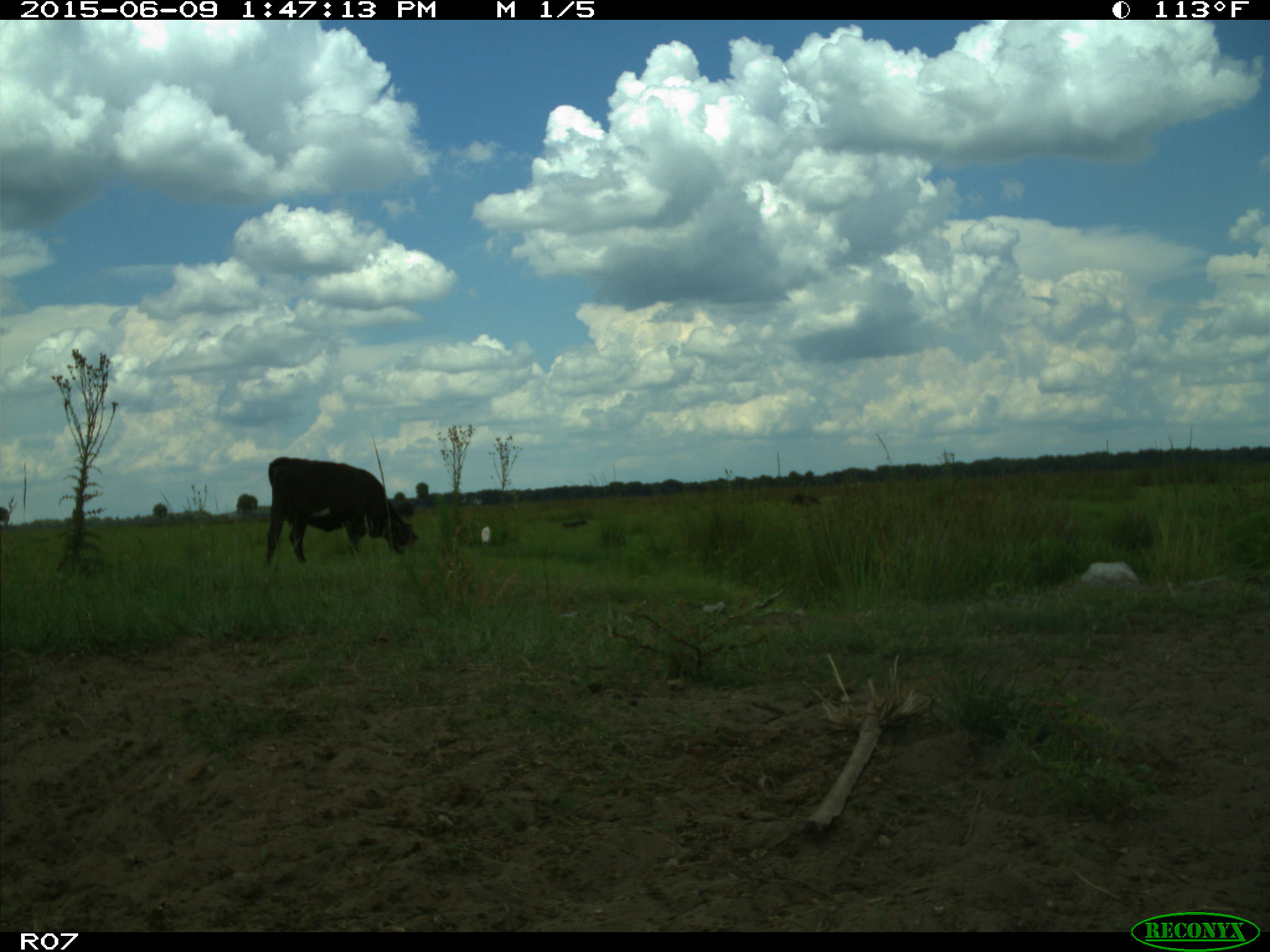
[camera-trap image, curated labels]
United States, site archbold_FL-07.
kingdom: Animalia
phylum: Chordata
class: Mammalia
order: Artiodactyla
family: Bovidae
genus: Bos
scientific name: Bos taurus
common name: domestic cow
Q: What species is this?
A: Bos taurus (domestic cow).